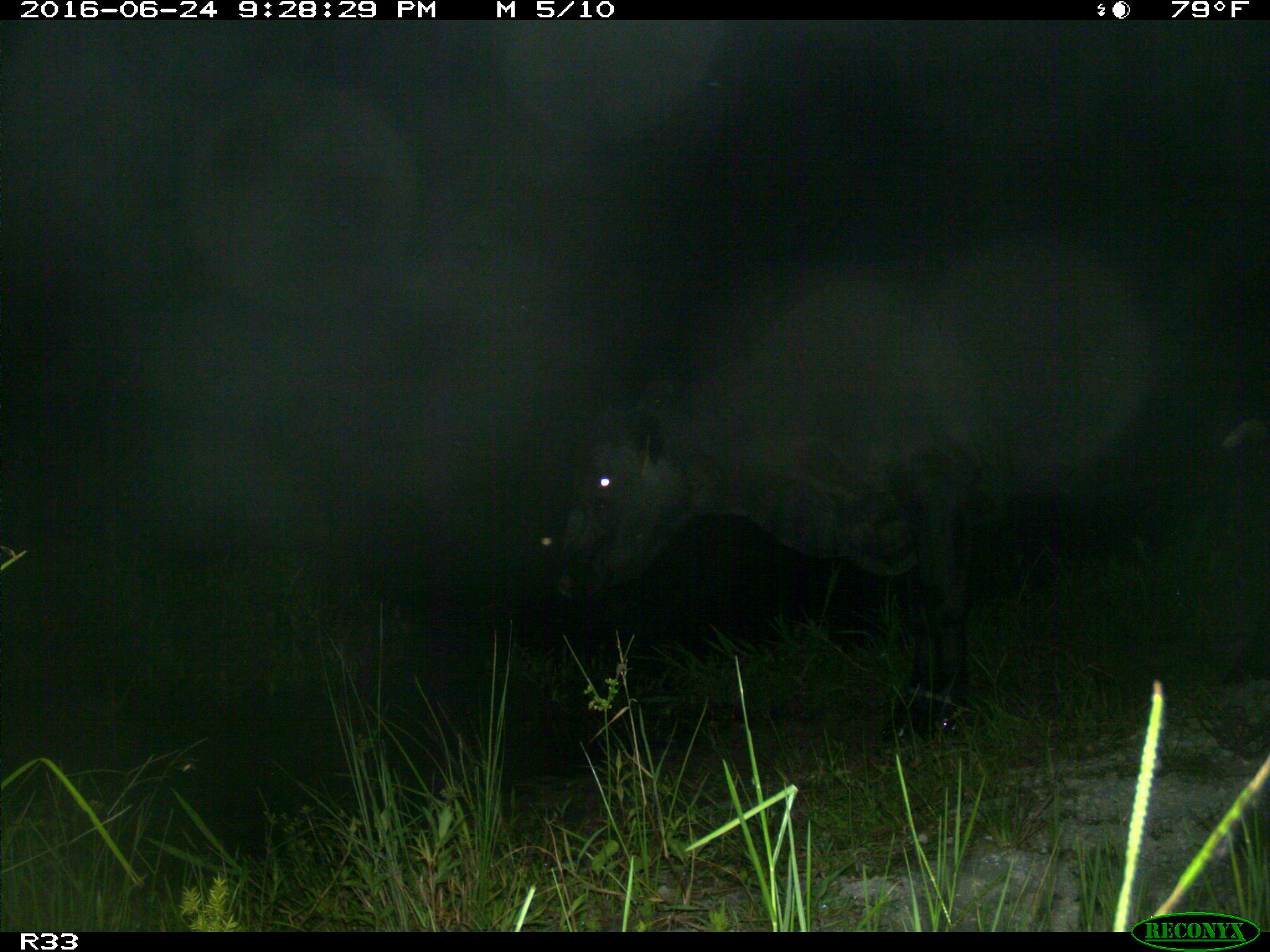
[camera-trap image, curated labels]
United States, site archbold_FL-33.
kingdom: Animalia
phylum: Chordata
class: Mammalia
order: Artiodactyla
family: Bovidae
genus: Bos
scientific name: Bos taurus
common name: domestic cow